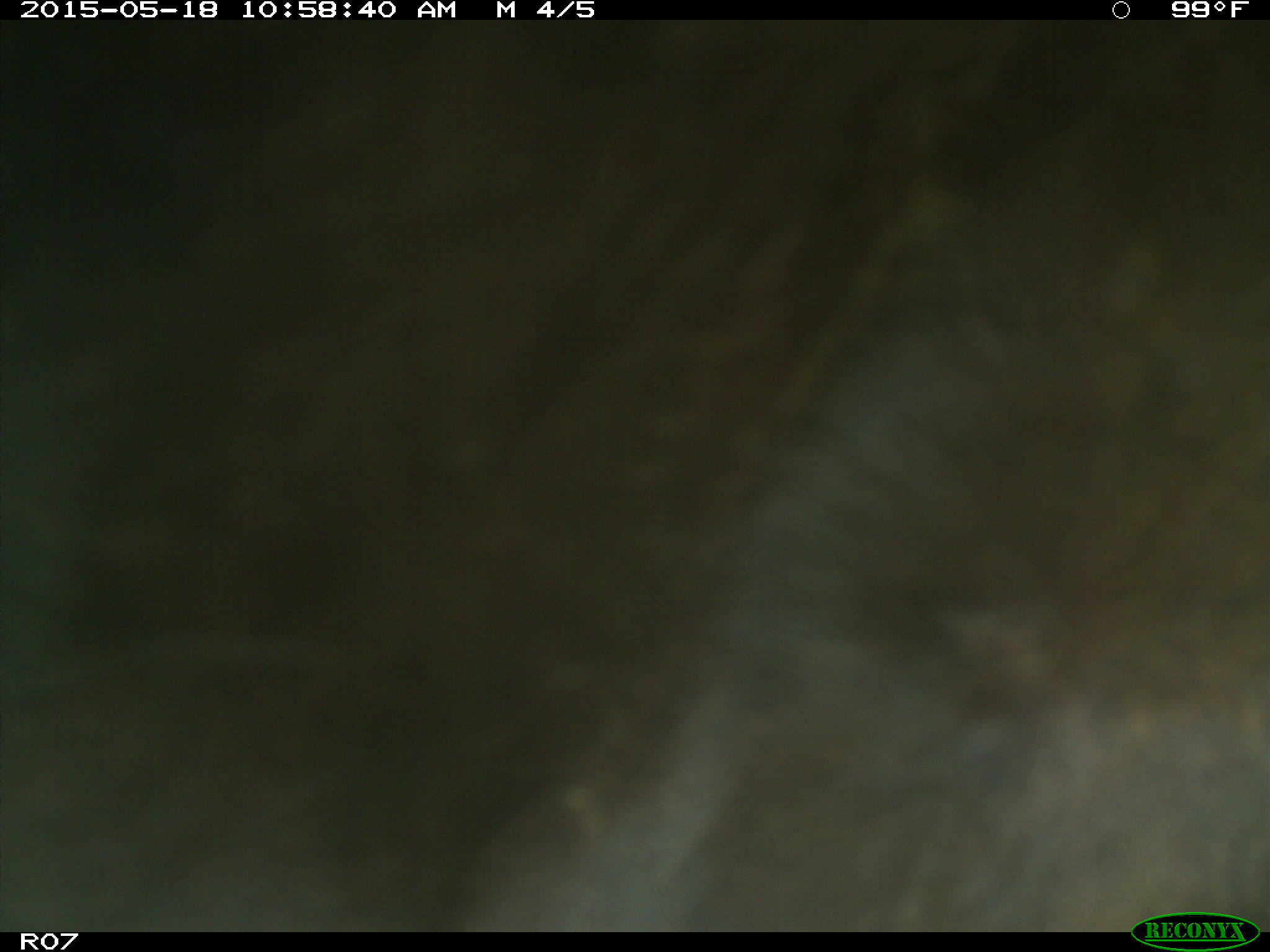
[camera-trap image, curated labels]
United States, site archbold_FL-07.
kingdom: Animalia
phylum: Chordata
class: Mammalia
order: Artiodactyla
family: Bovidae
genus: Bos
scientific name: Bos taurus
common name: domestic cow